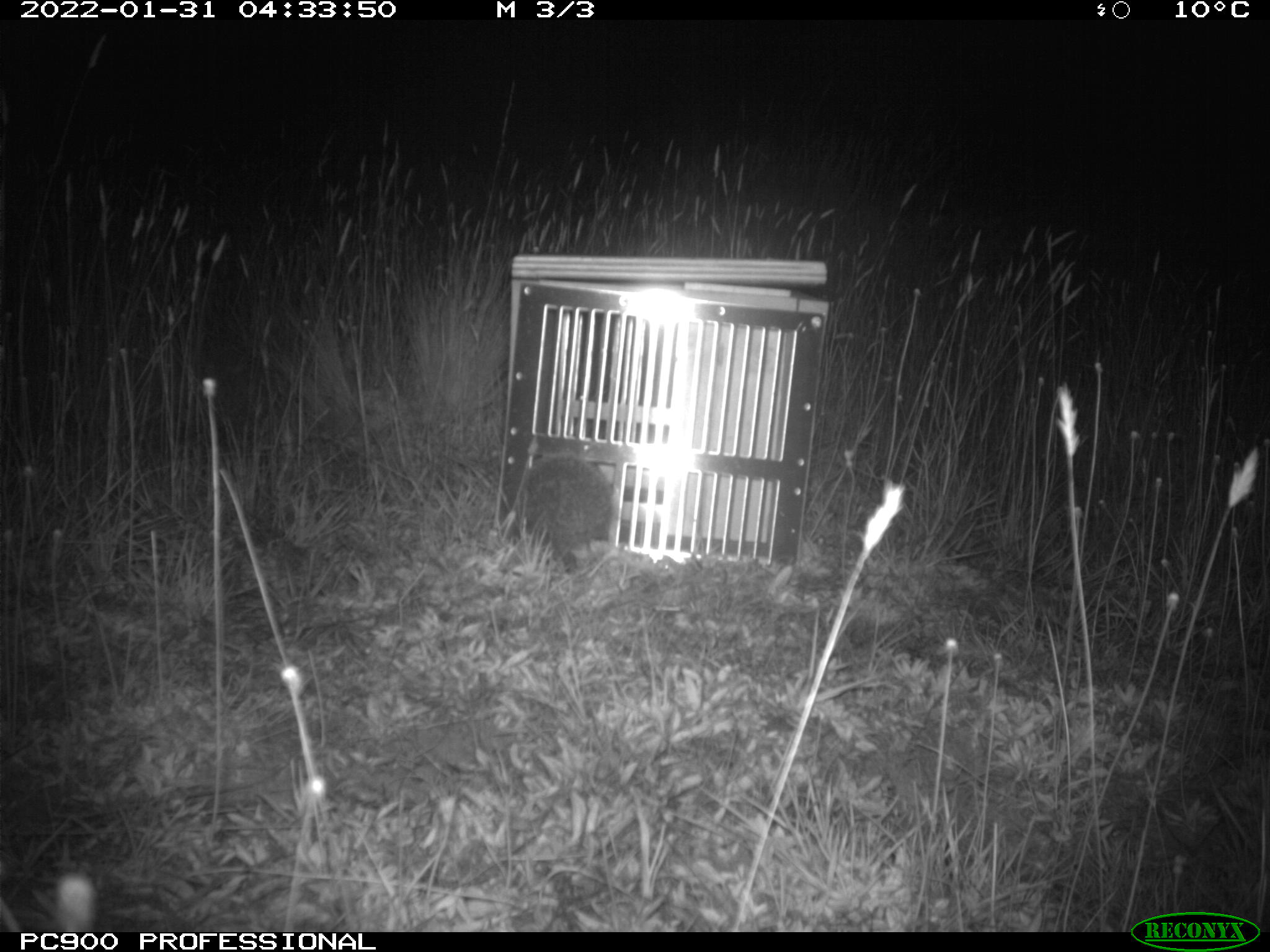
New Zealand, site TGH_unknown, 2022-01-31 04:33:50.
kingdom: Animalia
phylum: Chordata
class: Mammalia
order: Eulipotyphla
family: Erinaceidae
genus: Erinaceus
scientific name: Erinaceus europaeus europaeus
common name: european hedgehog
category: hedgehog